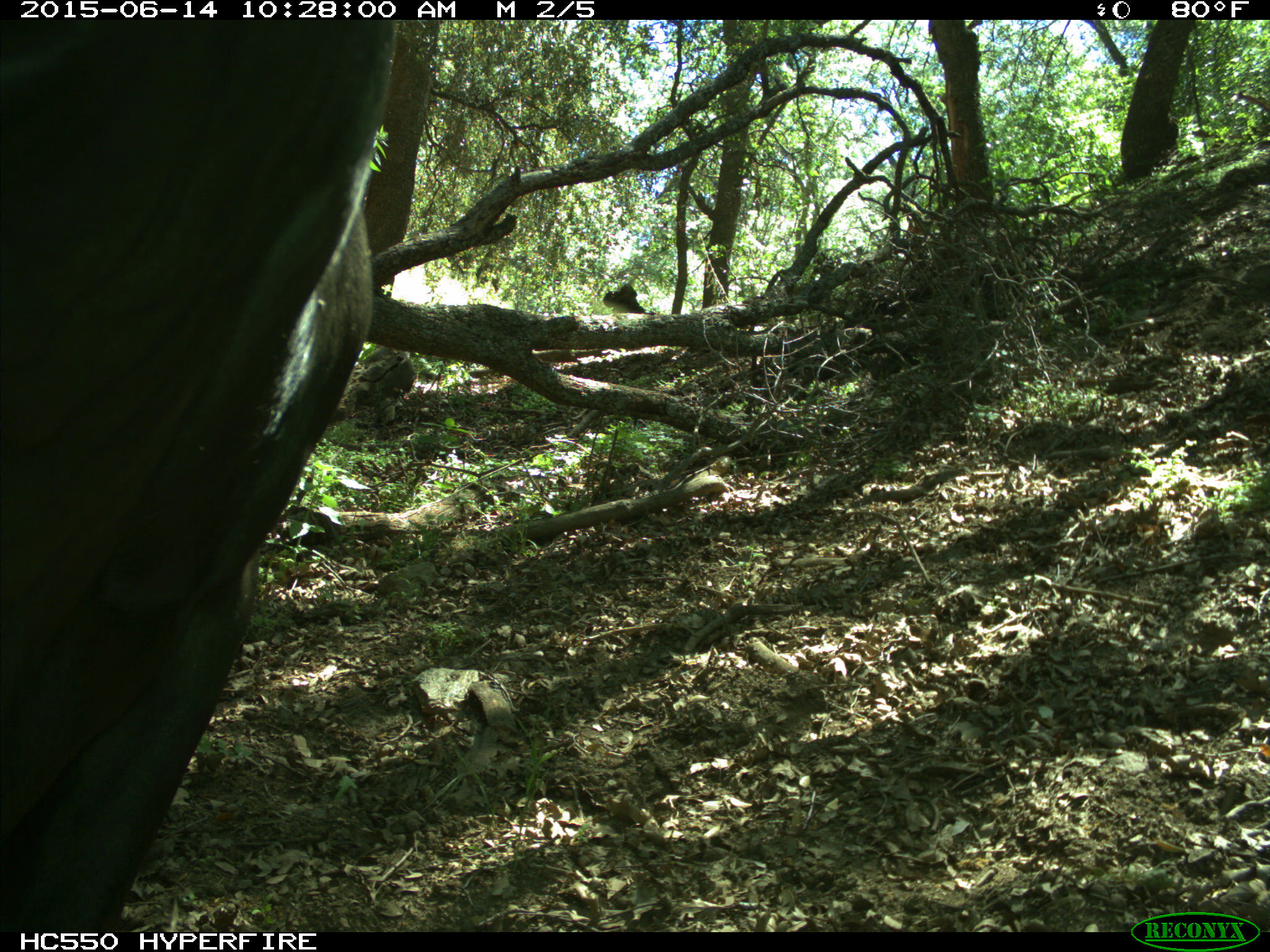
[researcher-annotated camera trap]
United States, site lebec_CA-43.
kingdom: Animalia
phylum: Chordata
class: Mammalia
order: Artiodactyla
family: Bovidae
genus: Bos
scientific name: Bos taurus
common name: domestic cow